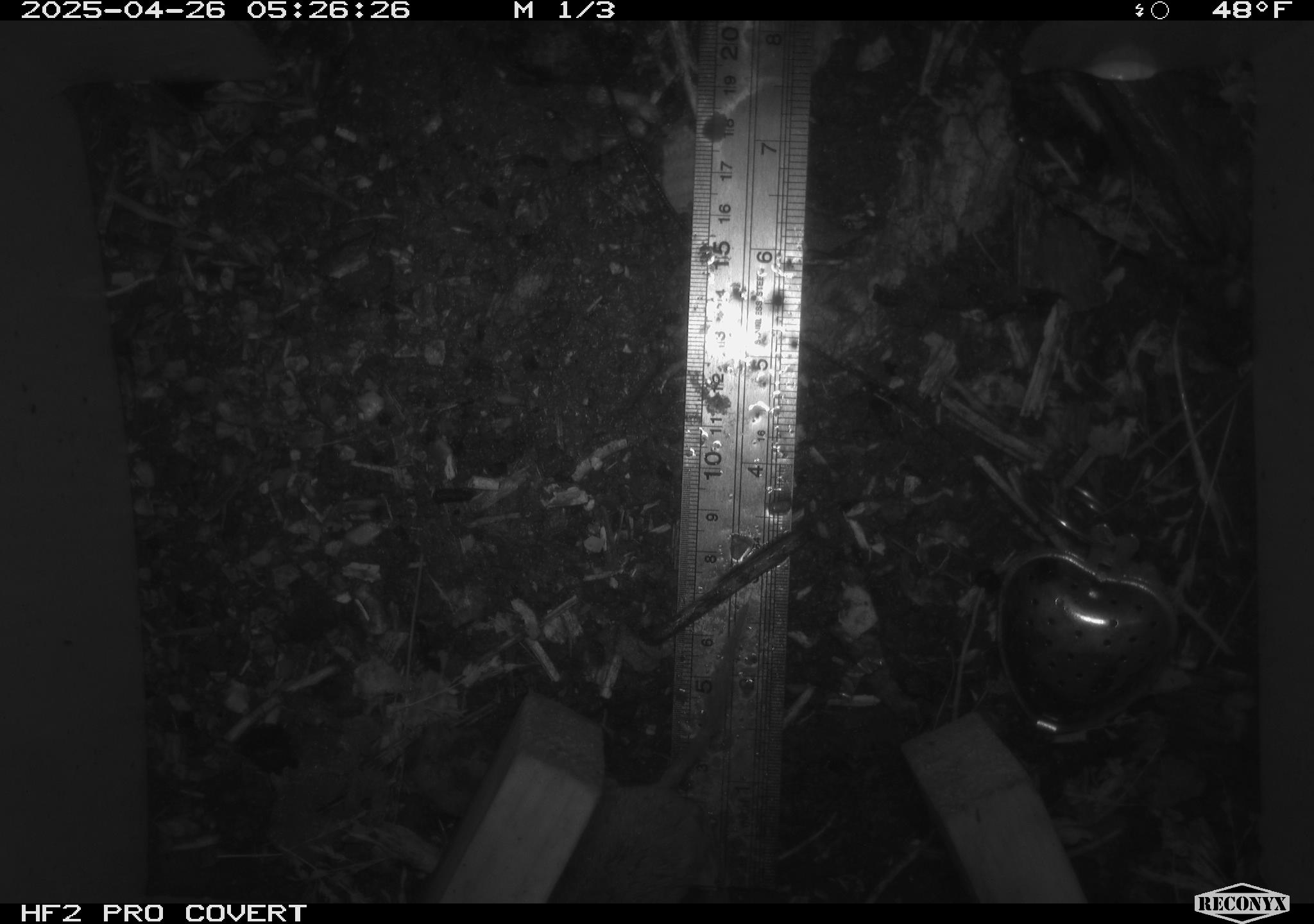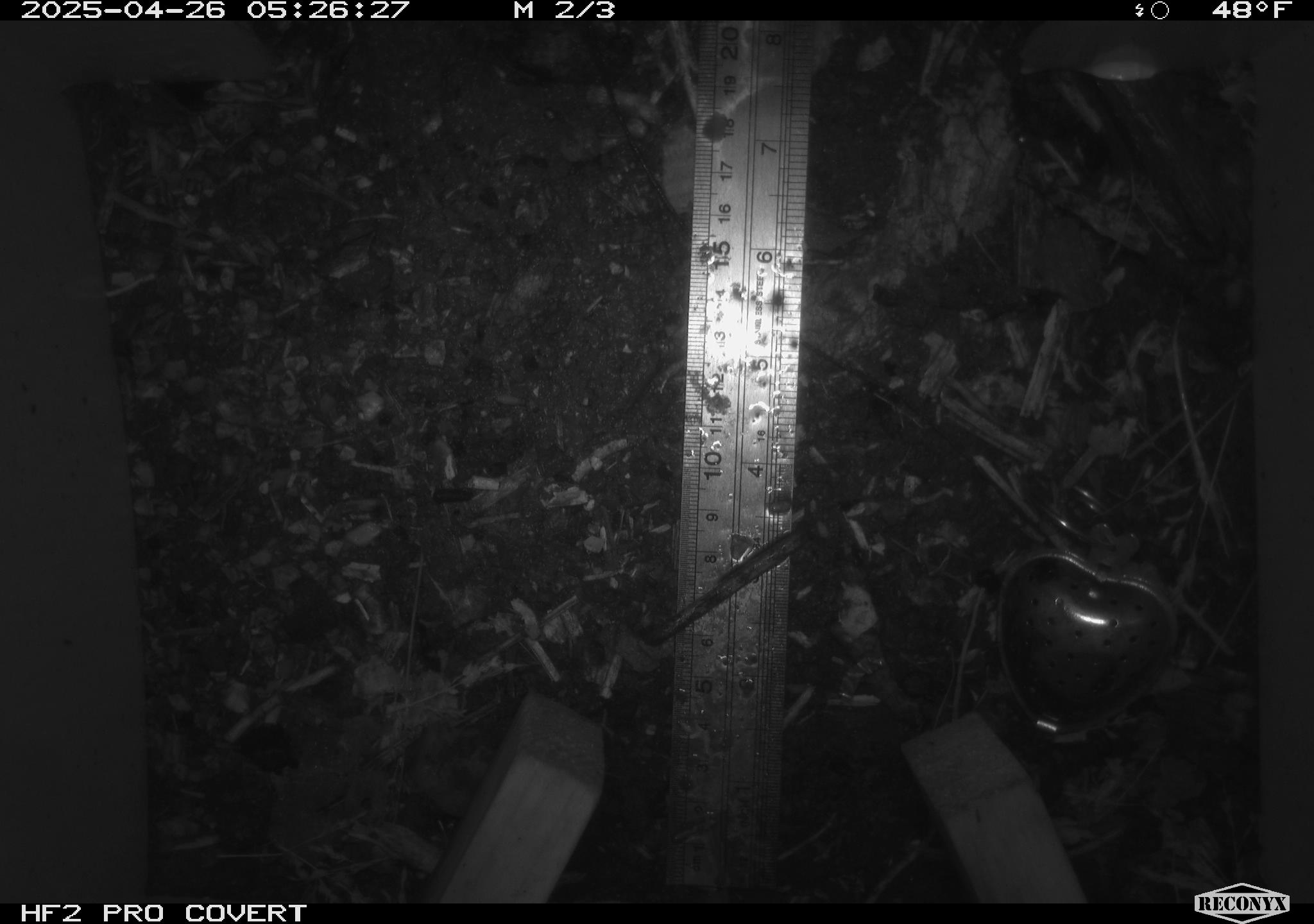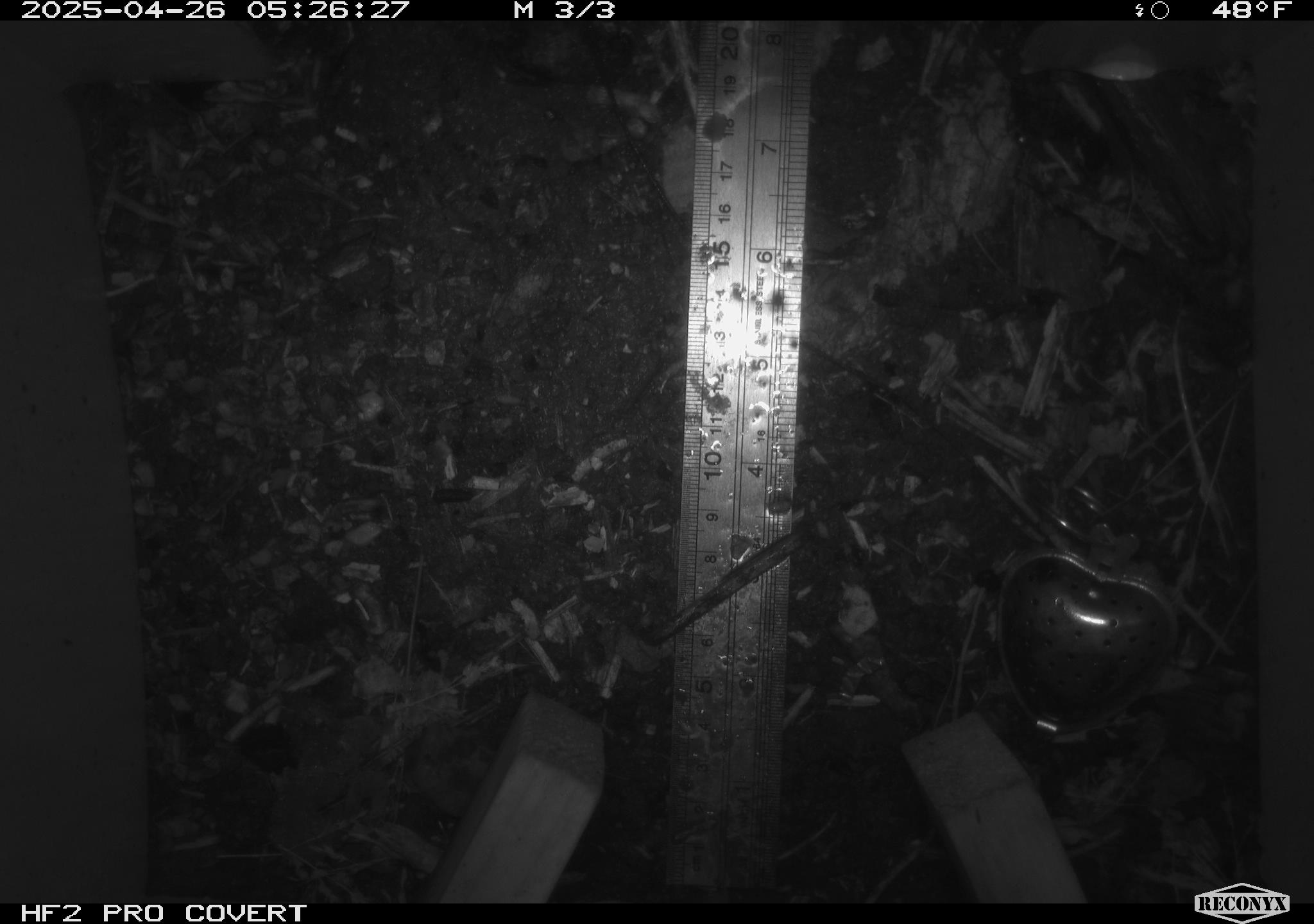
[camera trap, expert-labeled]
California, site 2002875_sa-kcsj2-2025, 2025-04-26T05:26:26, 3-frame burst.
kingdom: Animalia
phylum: Chordata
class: Mammalia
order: Rodentia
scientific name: Rodentia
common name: rodent